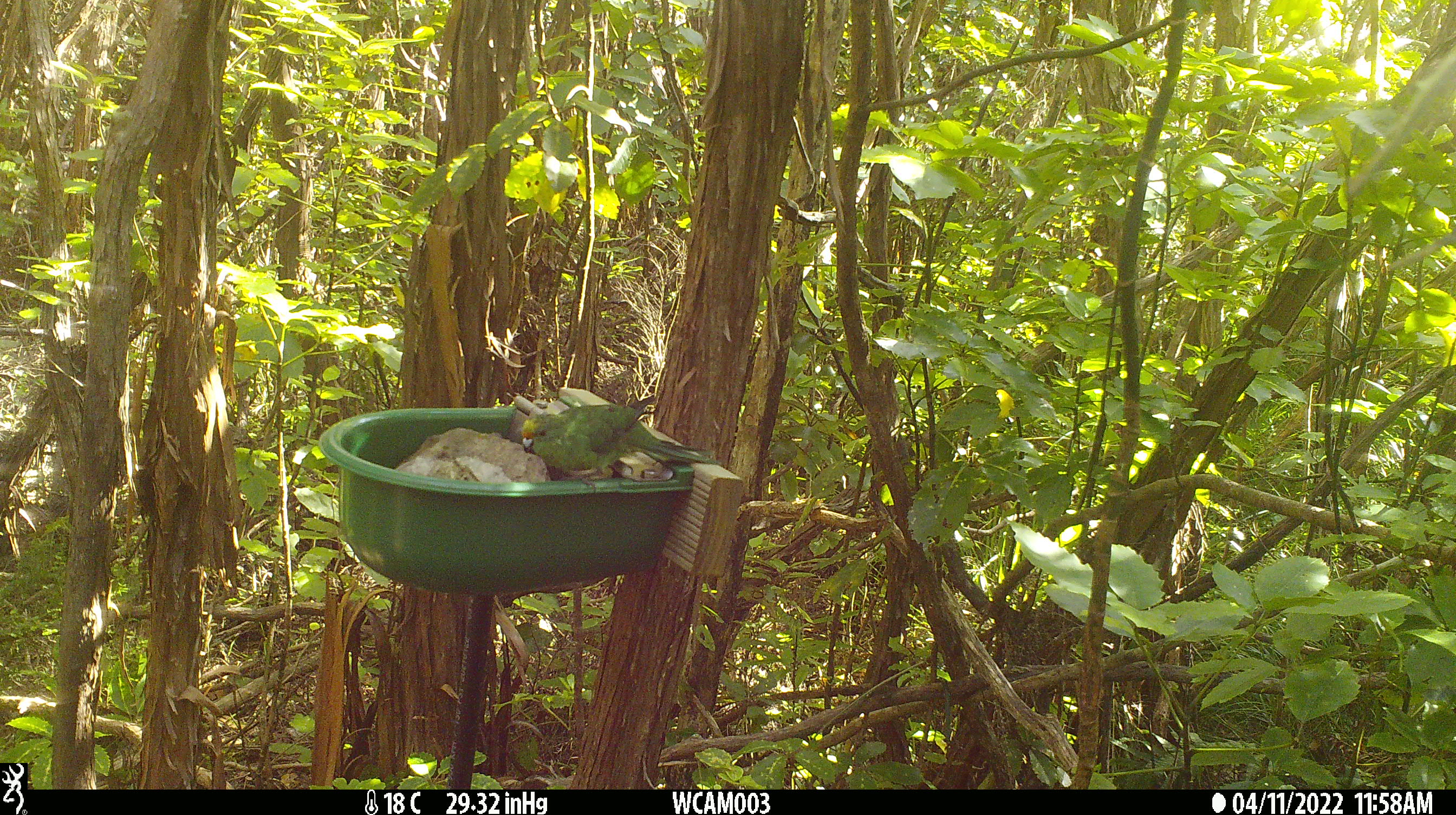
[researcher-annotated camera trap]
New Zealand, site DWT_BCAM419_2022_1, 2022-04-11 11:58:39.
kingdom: Animalia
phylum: Chordata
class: Aves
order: Psittaciformes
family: Psittaculidae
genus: Cyanoramphus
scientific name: Cyanoramphus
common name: parakeet